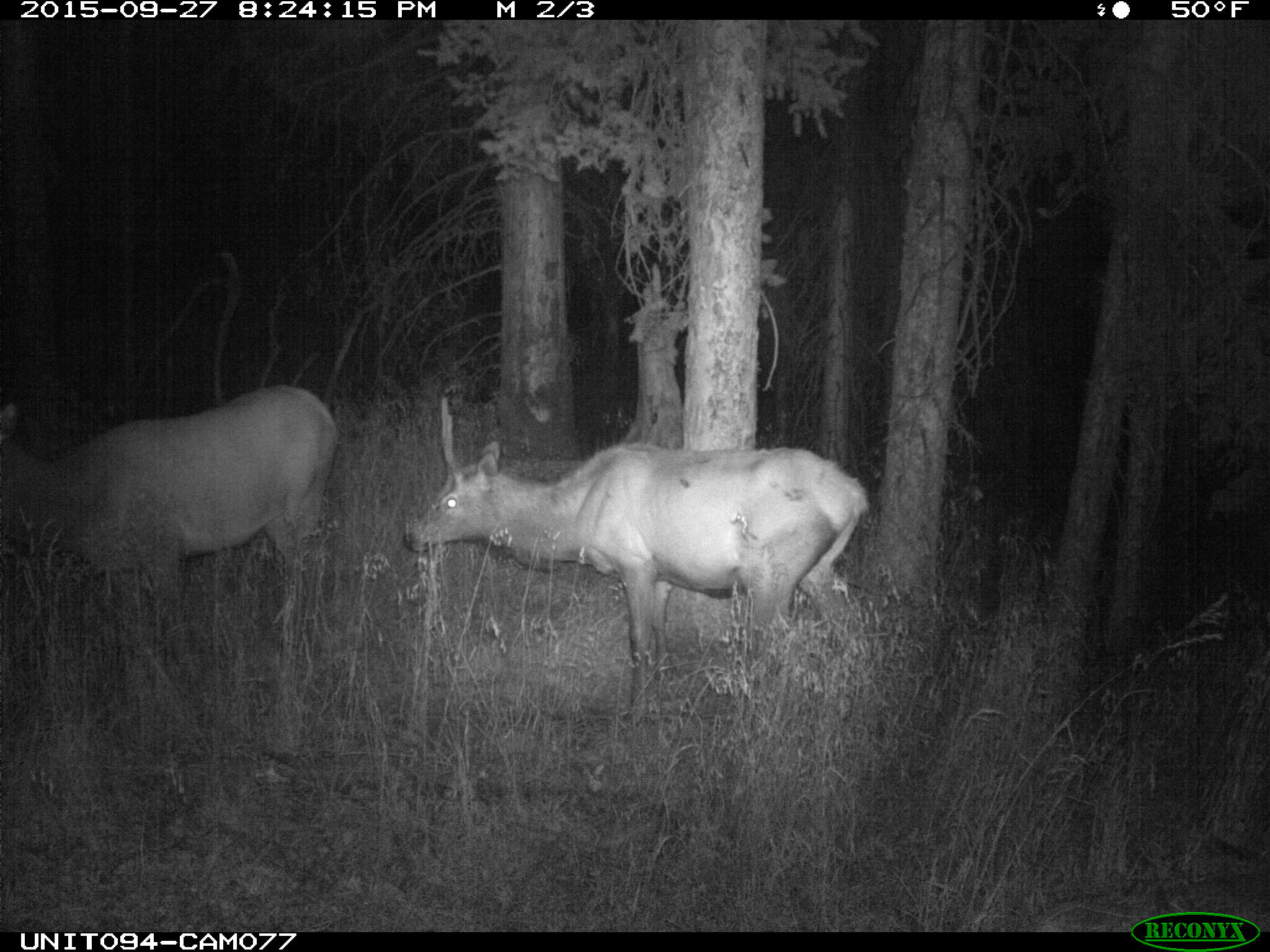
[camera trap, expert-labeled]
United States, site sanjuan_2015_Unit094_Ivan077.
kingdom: Animalia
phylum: Chordata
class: Mammalia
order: Artiodactyla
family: Cervidae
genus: Cervus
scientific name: Cervus elaphus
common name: red deer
Cervus elaphus (red deer).